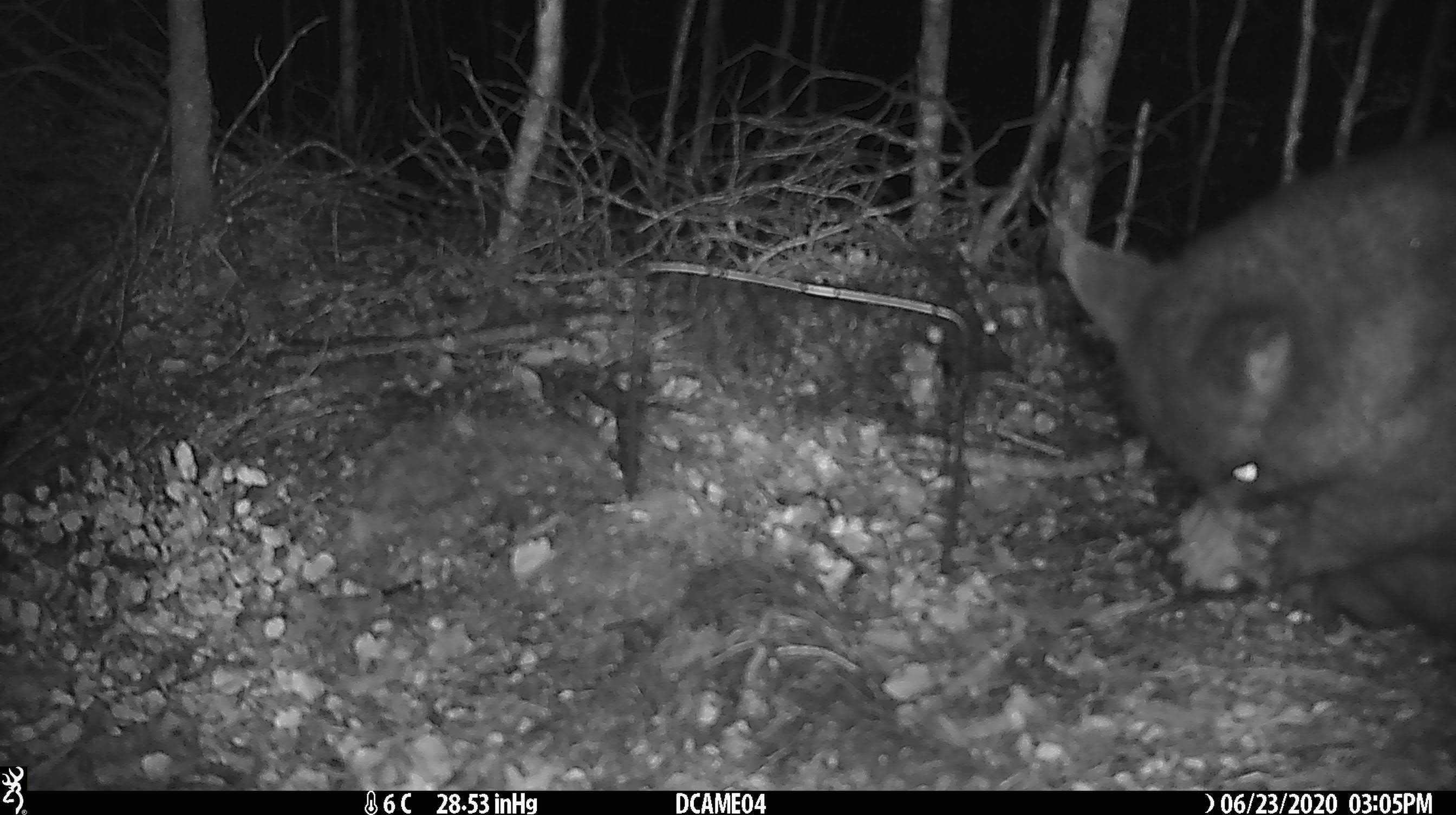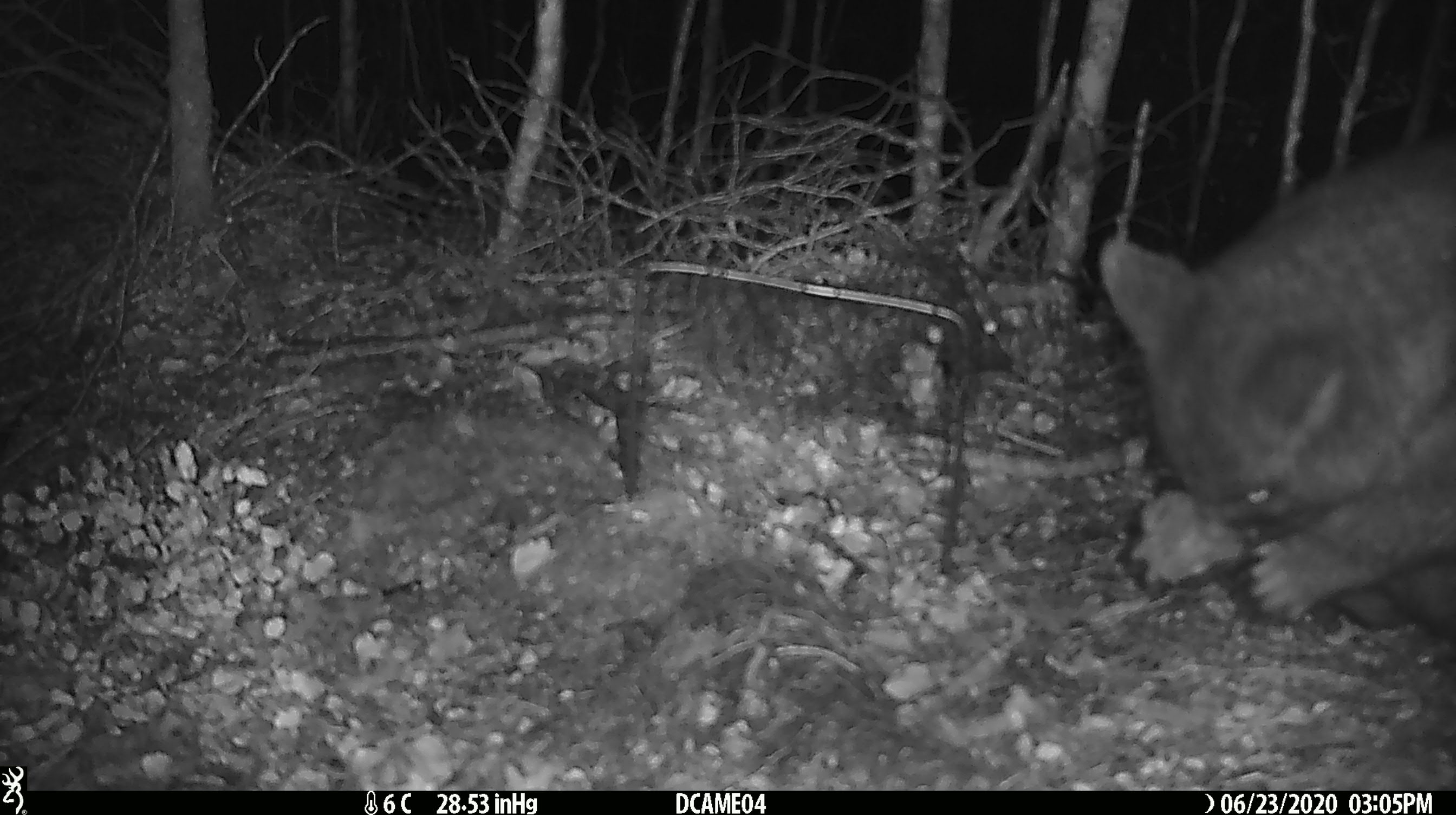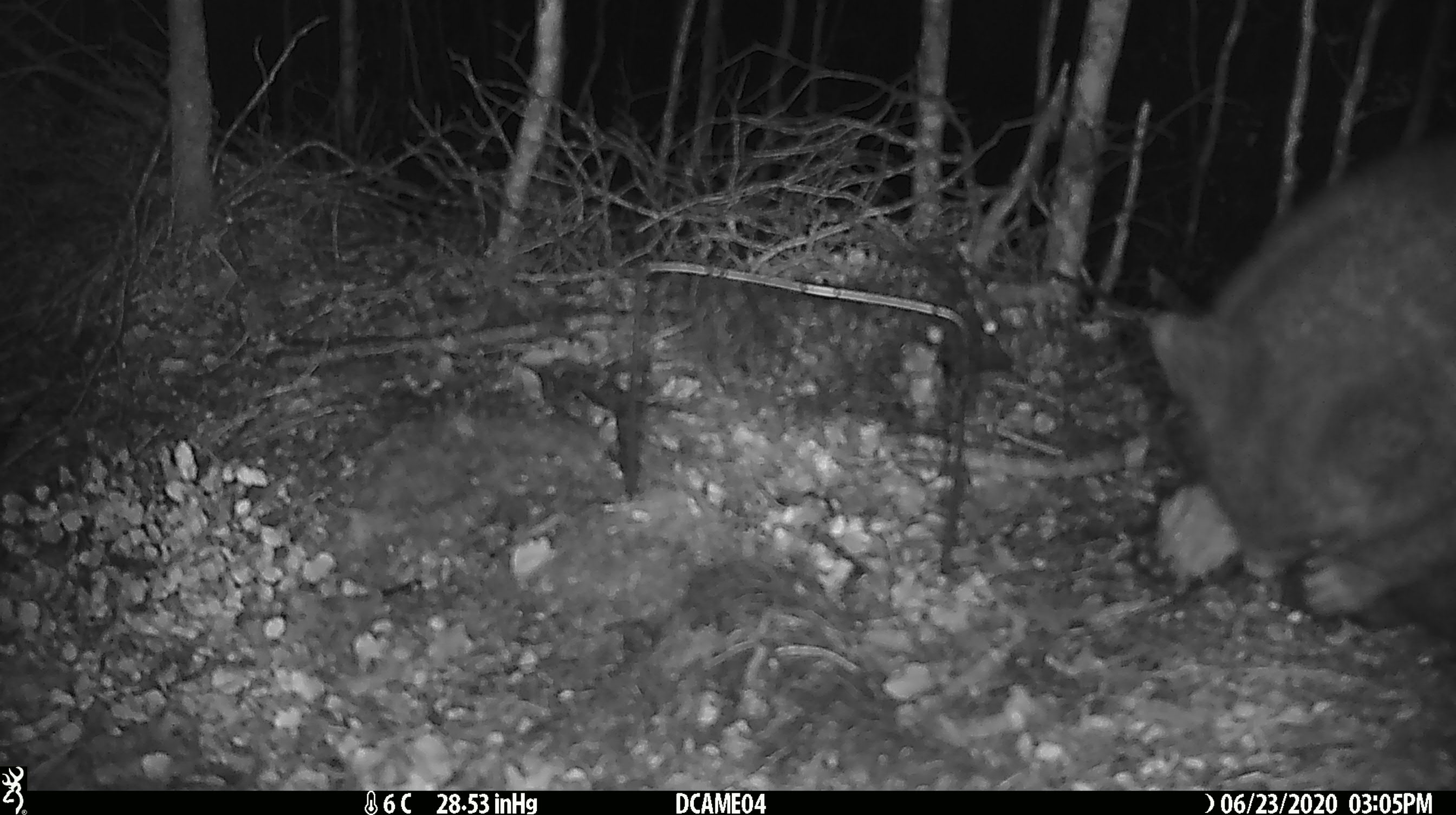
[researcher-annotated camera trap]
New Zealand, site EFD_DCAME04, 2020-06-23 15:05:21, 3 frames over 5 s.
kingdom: Animalia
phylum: Chordata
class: Mammalia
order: Diprotodontia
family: Phalangeridae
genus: Trichosurus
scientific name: Trichosurus vulpecula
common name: common brushtail possum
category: possum